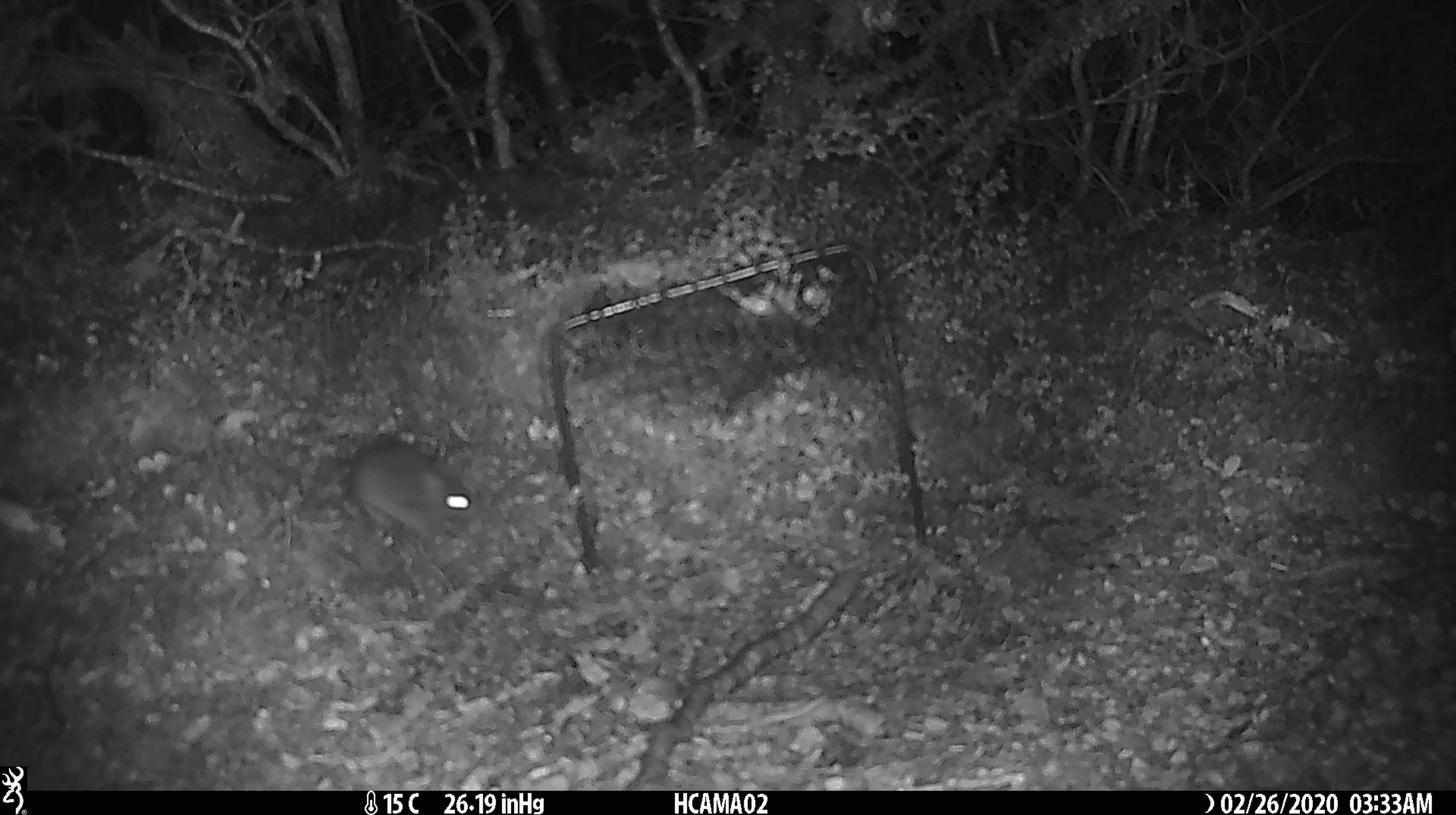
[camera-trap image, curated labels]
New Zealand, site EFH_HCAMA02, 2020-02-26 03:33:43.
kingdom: Animalia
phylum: Chordata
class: Mammalia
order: Rodentia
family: Muridae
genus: Mus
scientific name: Mus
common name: mouse